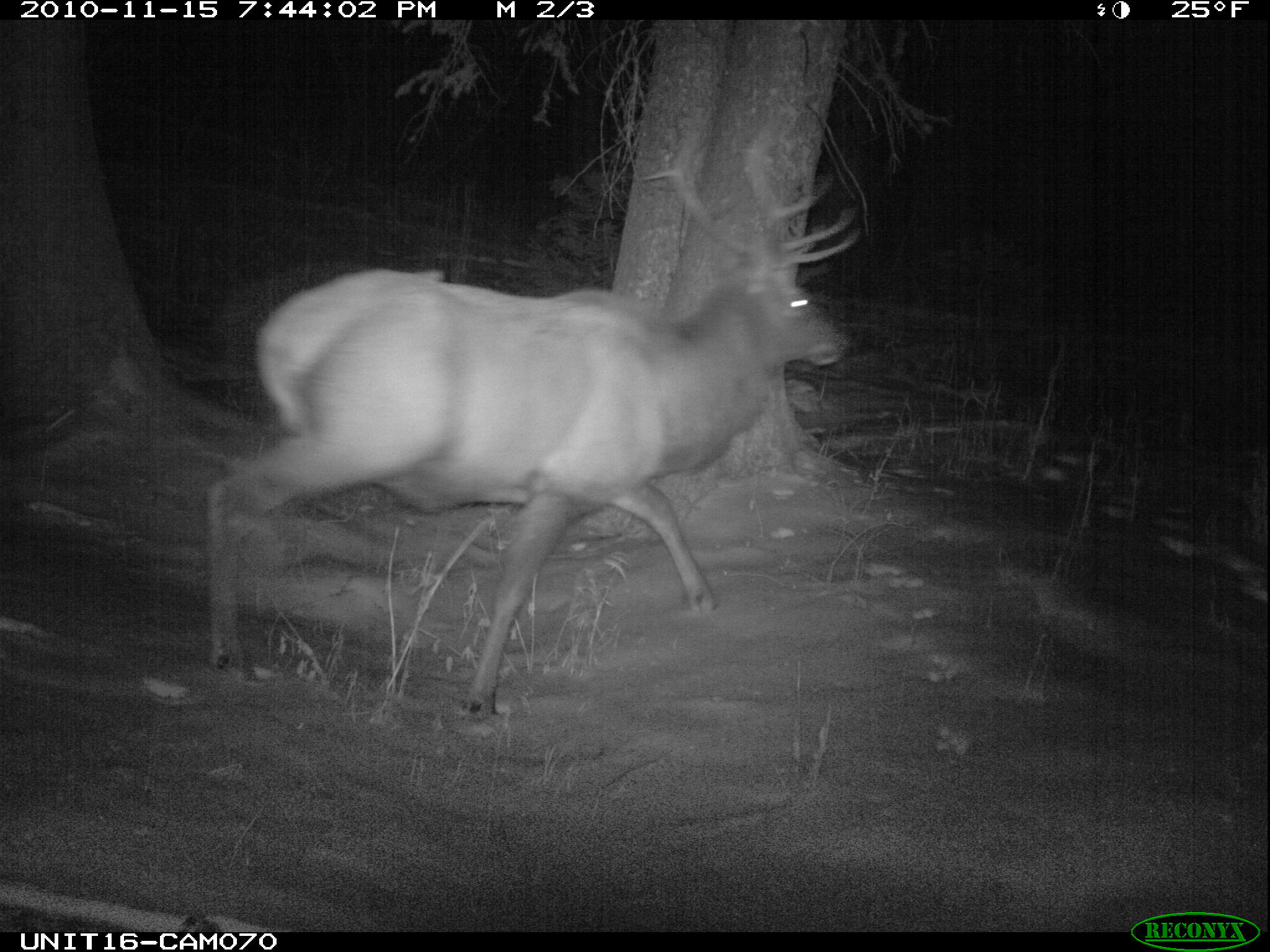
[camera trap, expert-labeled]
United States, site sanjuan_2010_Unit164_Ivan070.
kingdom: Animalia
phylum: Chordata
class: Mammalia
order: Artiodactyla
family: Cervidae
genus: Cervus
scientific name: Cervus elaphus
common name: red deer